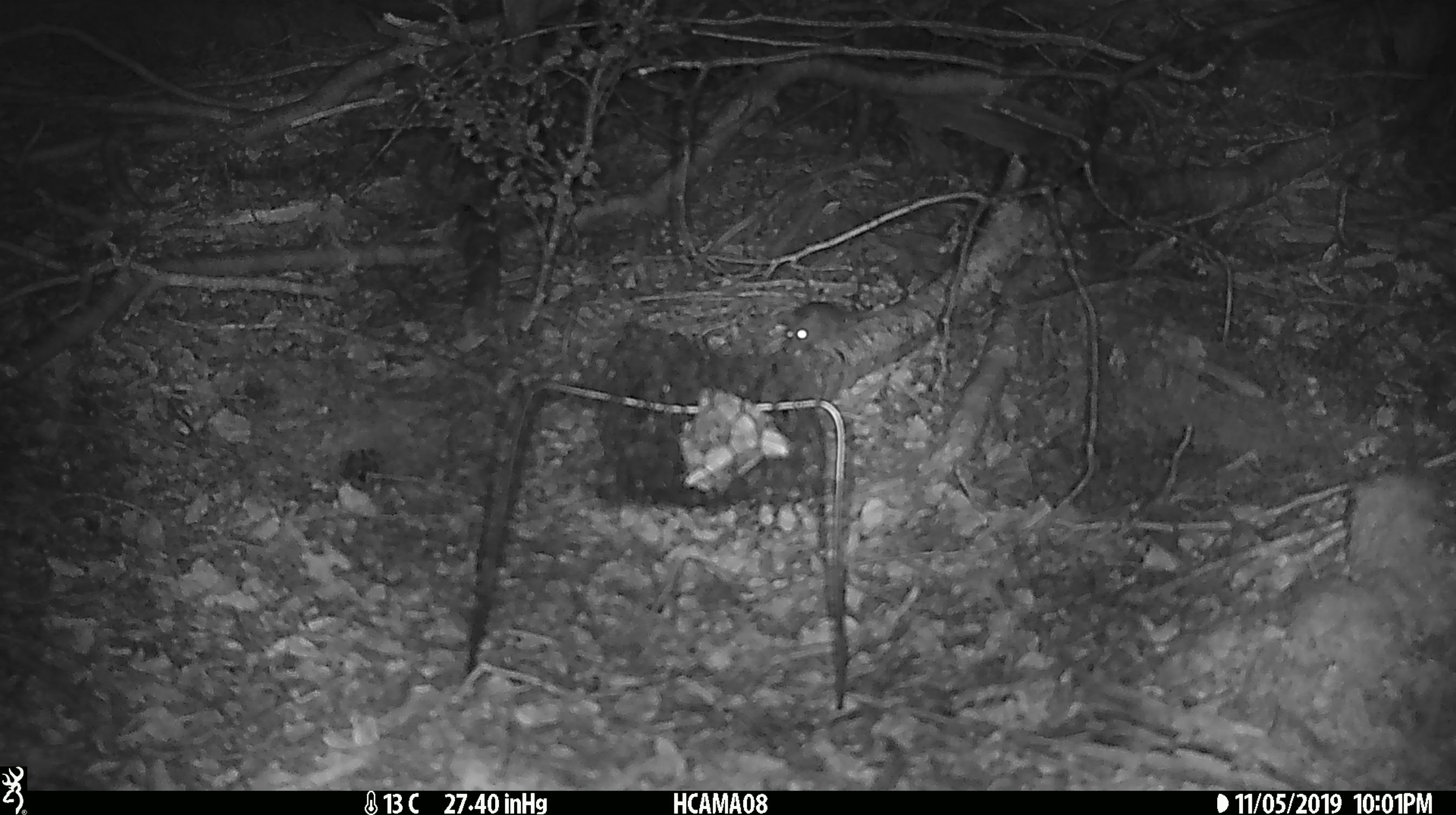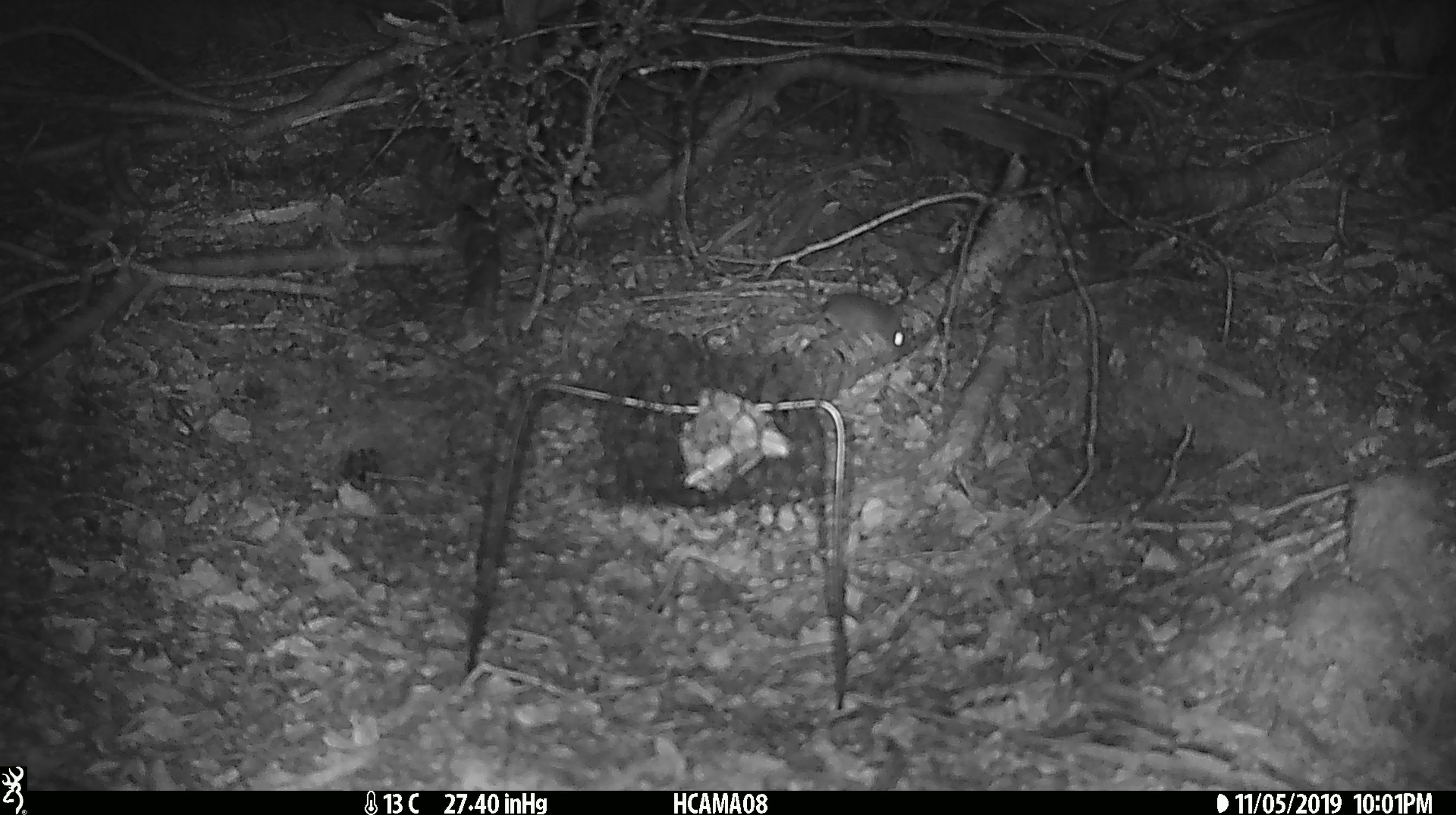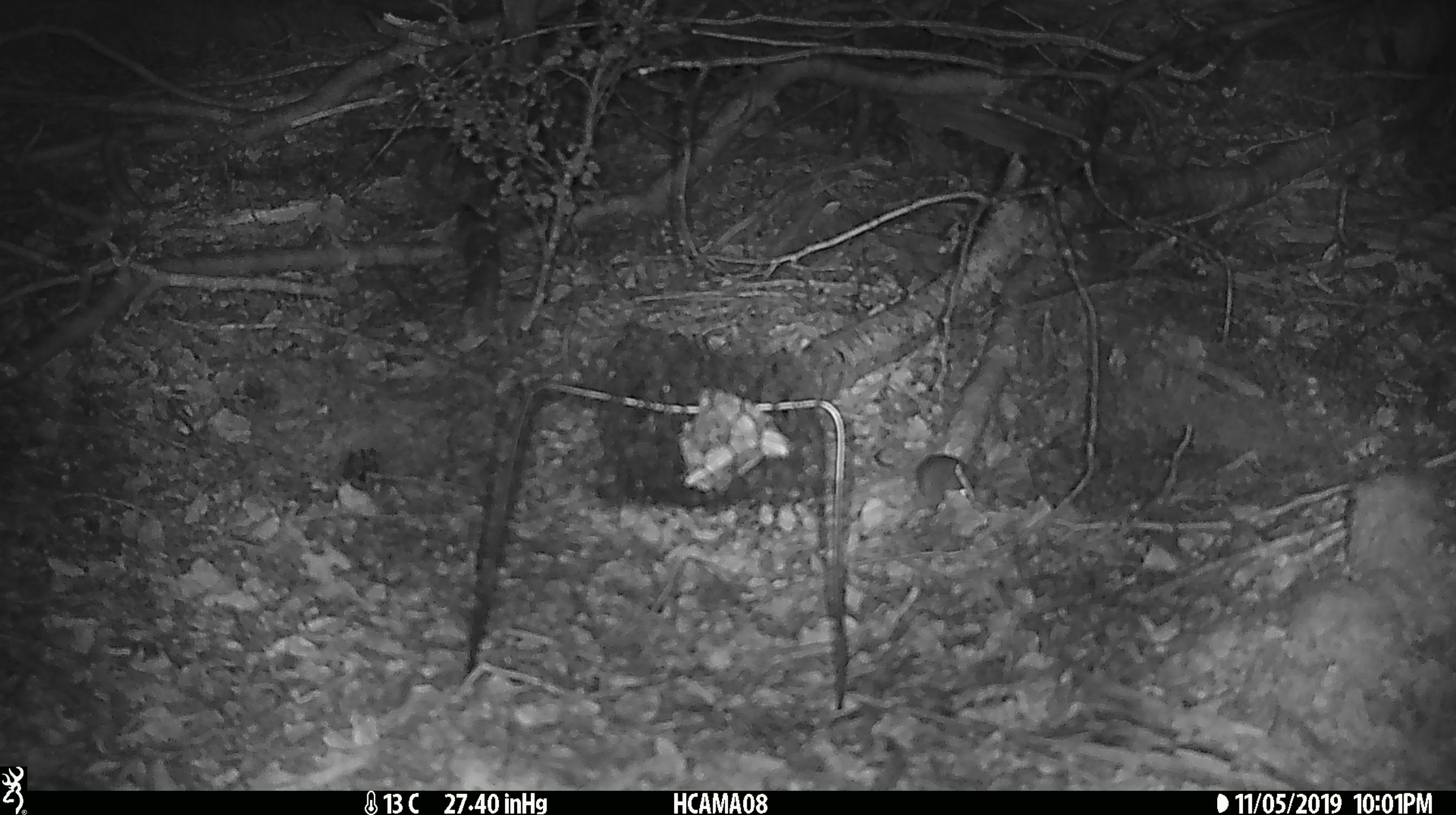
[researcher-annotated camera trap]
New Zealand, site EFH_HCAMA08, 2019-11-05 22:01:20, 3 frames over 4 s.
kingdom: Animalia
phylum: Chordata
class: Mammalia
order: Rodentia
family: Muridae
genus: Mus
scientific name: Mus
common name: mouse